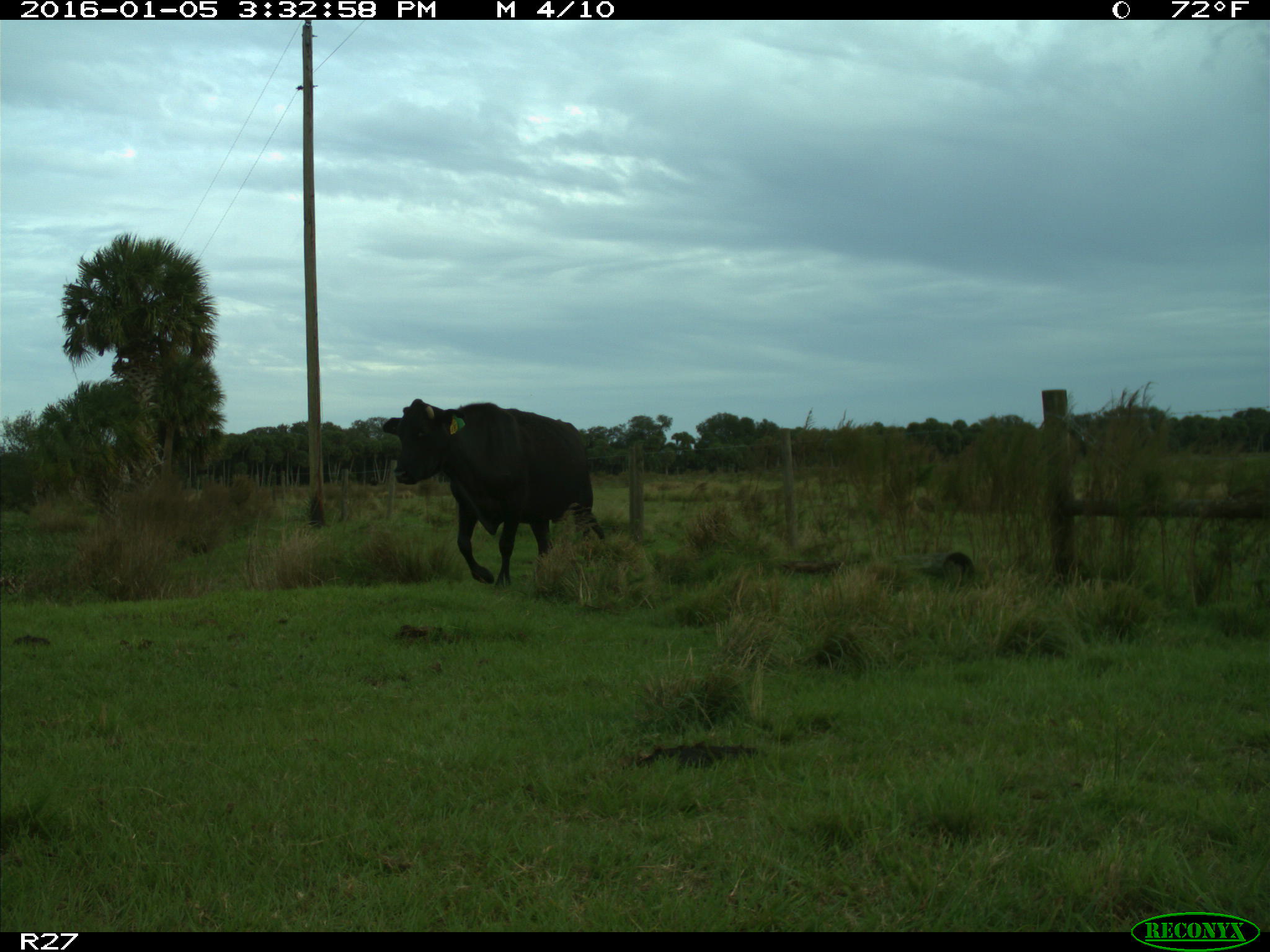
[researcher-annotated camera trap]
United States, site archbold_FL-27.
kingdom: Animalia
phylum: Chordata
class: Mammalia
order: Artiodactyla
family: Bovidae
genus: Bos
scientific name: Bos taurus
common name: domestic cow